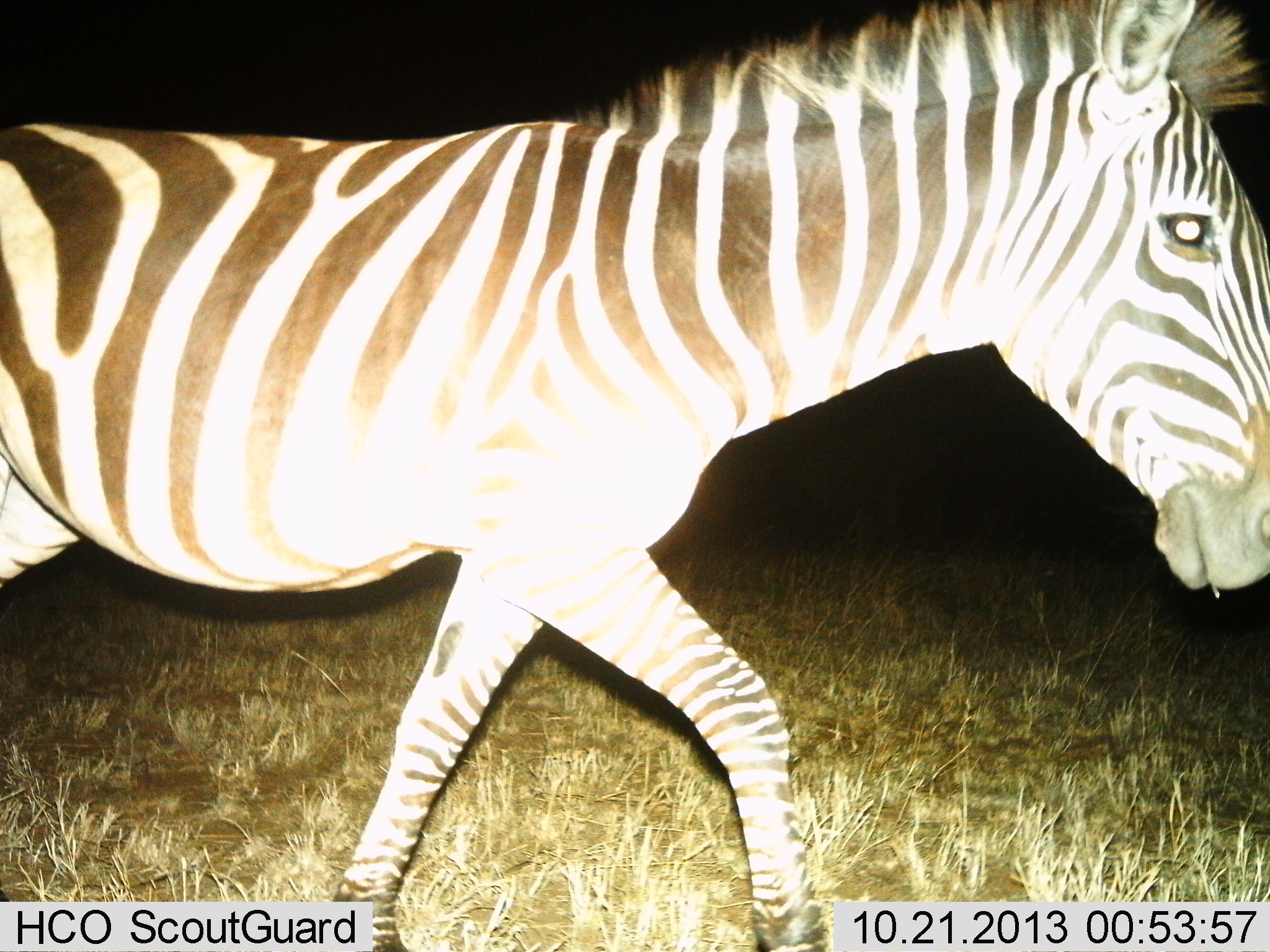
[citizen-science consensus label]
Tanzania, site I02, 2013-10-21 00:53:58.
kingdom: Animalia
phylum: Chordata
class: Mammalia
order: Perissodactyla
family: Equidae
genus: Equus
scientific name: Equus quagga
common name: plains zebra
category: zebra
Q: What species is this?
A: Zebra (plains zebra) (Equus quagga).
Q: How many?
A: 1.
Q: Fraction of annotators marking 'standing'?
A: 0%.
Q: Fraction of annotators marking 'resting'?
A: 10%.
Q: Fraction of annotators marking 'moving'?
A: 90%.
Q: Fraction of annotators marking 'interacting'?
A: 0%.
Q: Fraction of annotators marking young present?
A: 0%.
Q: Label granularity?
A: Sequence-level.